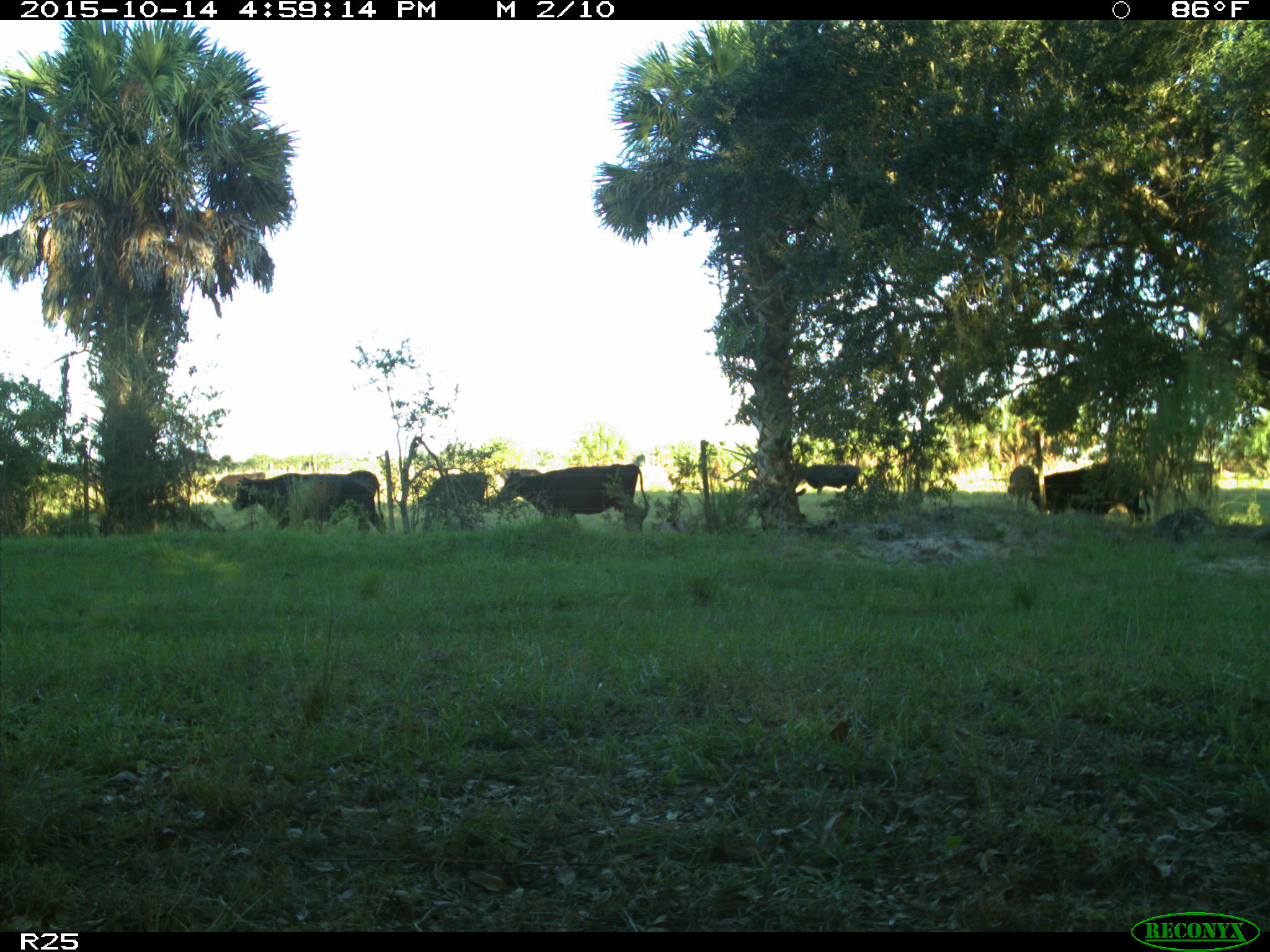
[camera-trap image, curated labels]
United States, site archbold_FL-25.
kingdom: Animalia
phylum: Chordata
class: Mammalia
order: Artiodactyla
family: Bovidae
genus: Bos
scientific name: Bos taurus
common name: domestic cow